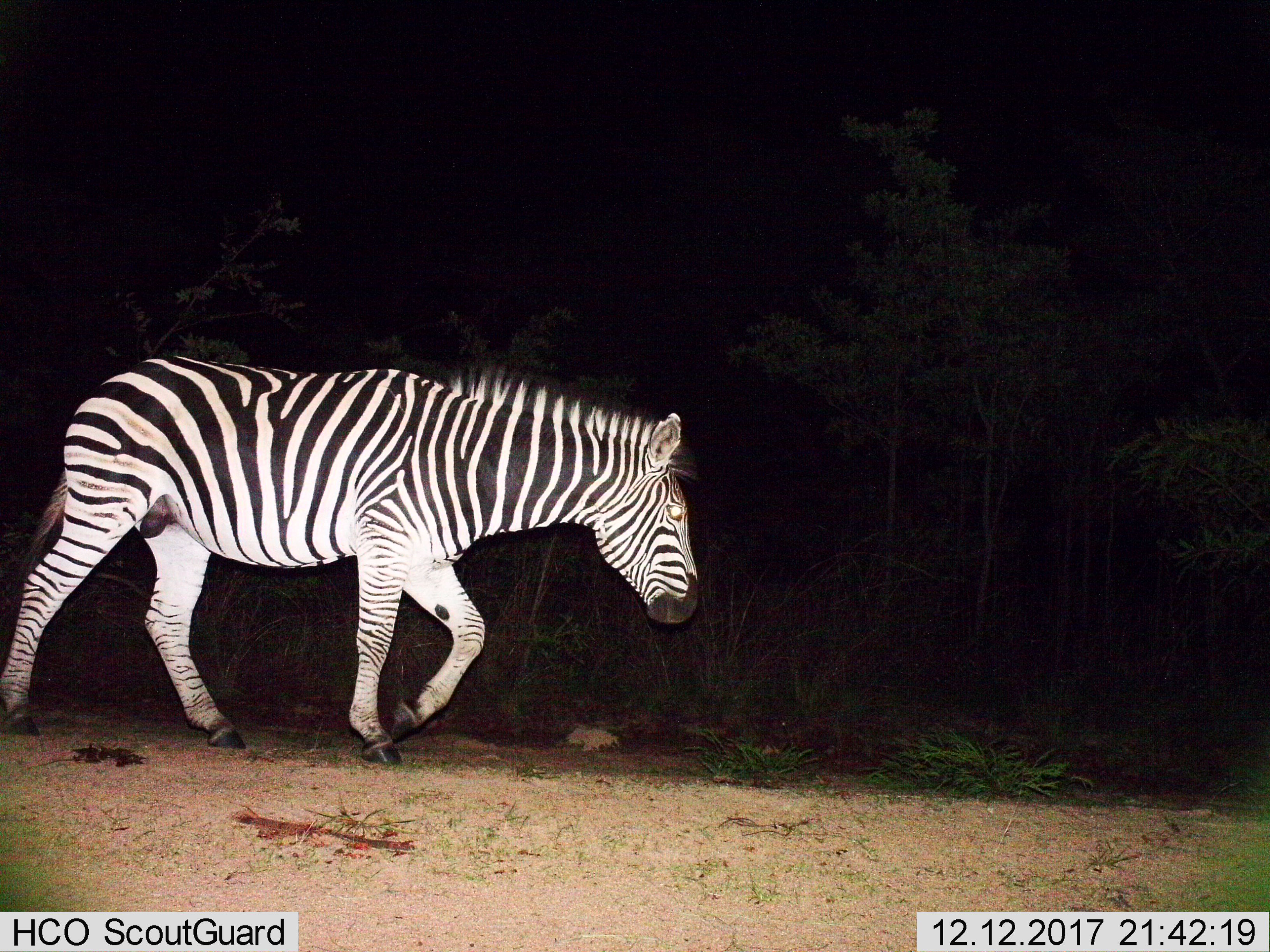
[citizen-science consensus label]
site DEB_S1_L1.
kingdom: Animalia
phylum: Chordata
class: Mammalia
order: Perissodactyla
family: Equidae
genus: Equus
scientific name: Equus quagga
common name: plains zebra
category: zebraplains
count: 1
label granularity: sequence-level